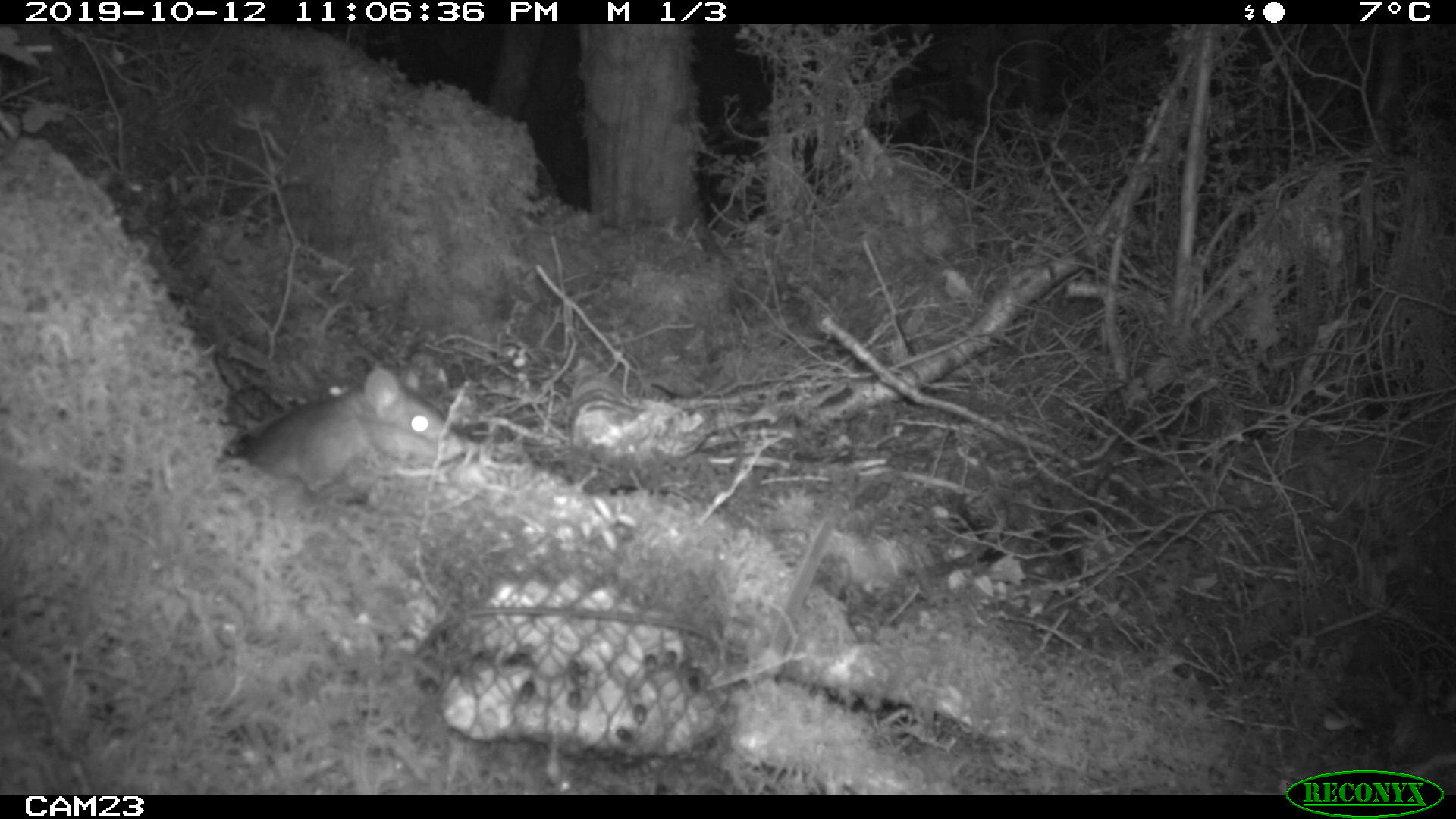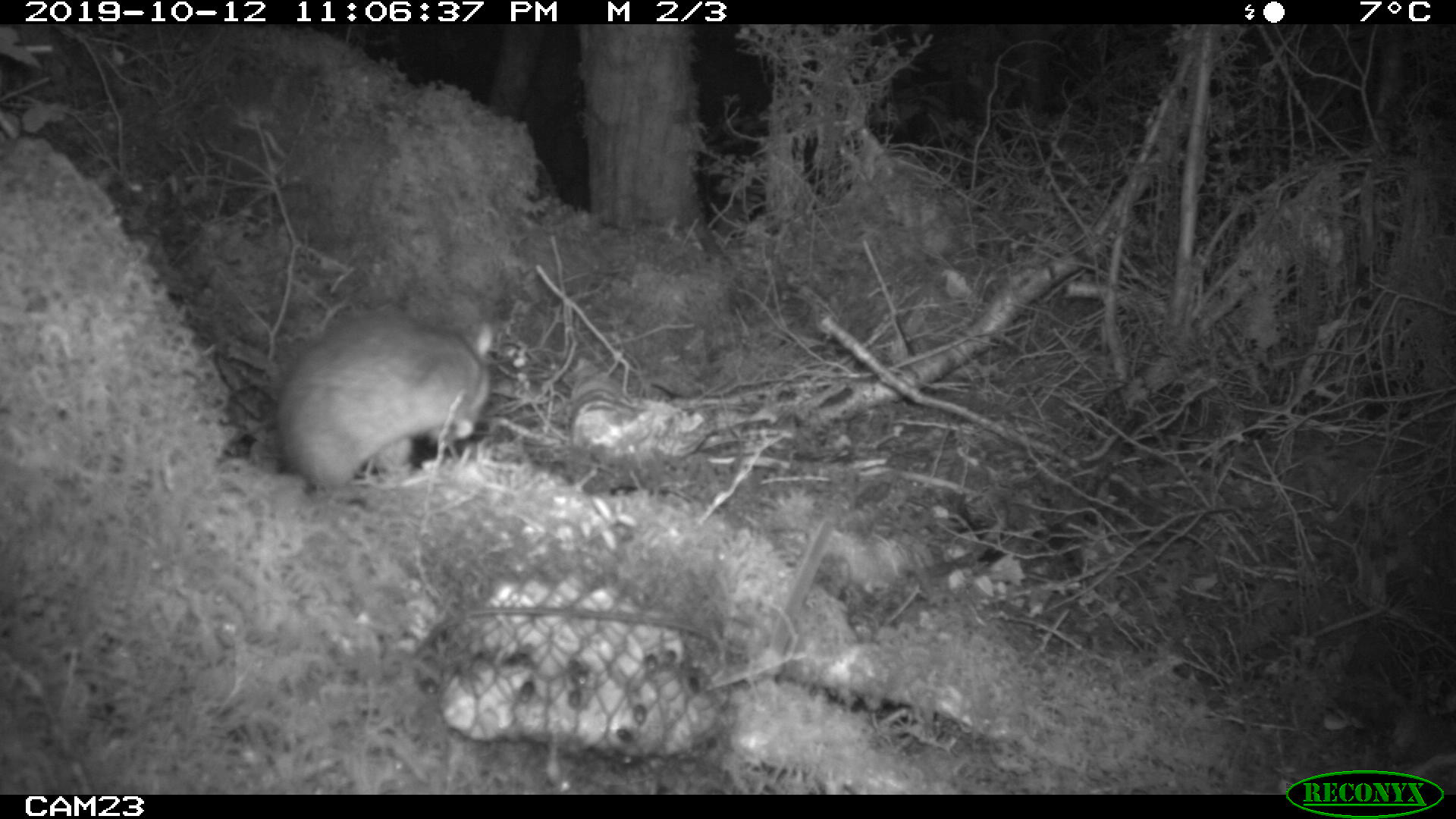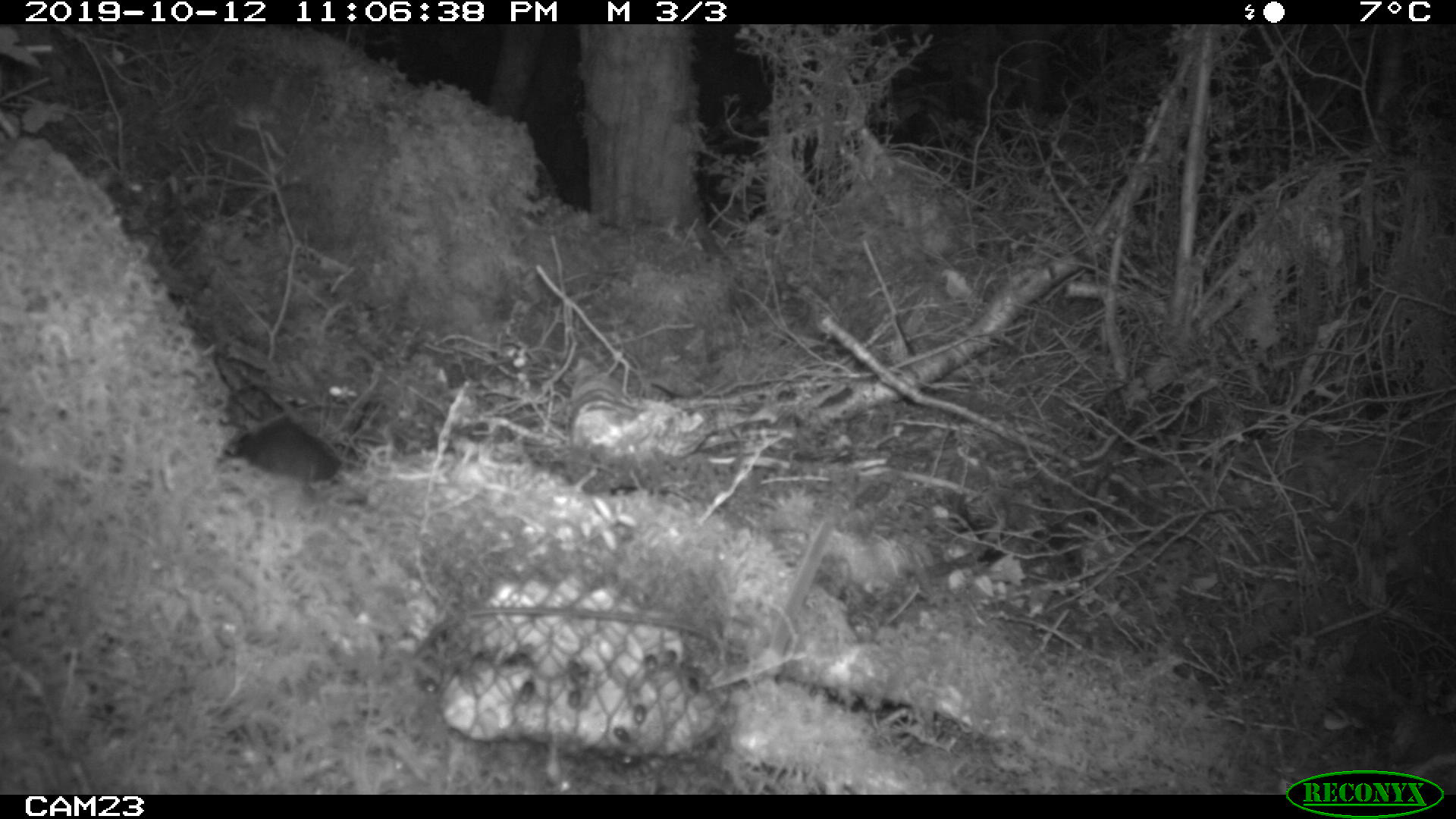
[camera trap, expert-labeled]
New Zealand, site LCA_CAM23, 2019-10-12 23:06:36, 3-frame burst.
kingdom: Animalia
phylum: Chordata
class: Mammalia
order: Rodentia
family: Muridae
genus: Rattus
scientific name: Rattus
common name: rat